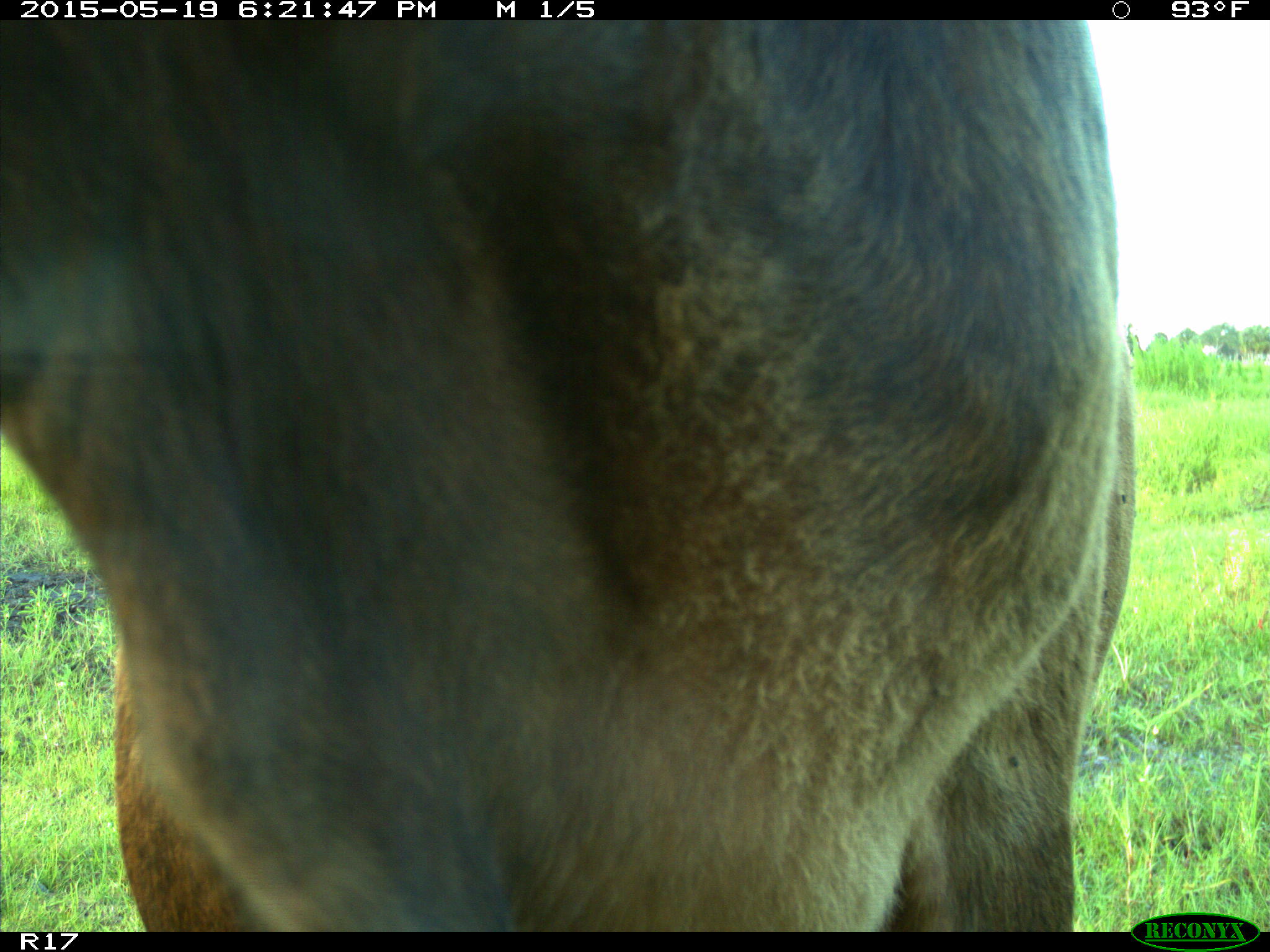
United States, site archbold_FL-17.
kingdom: Animalia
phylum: Chordata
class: Mammalia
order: Artiodactyla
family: Bovidae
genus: Bos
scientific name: Bos taurus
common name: domestic cow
Bos taurus (domestic cow).